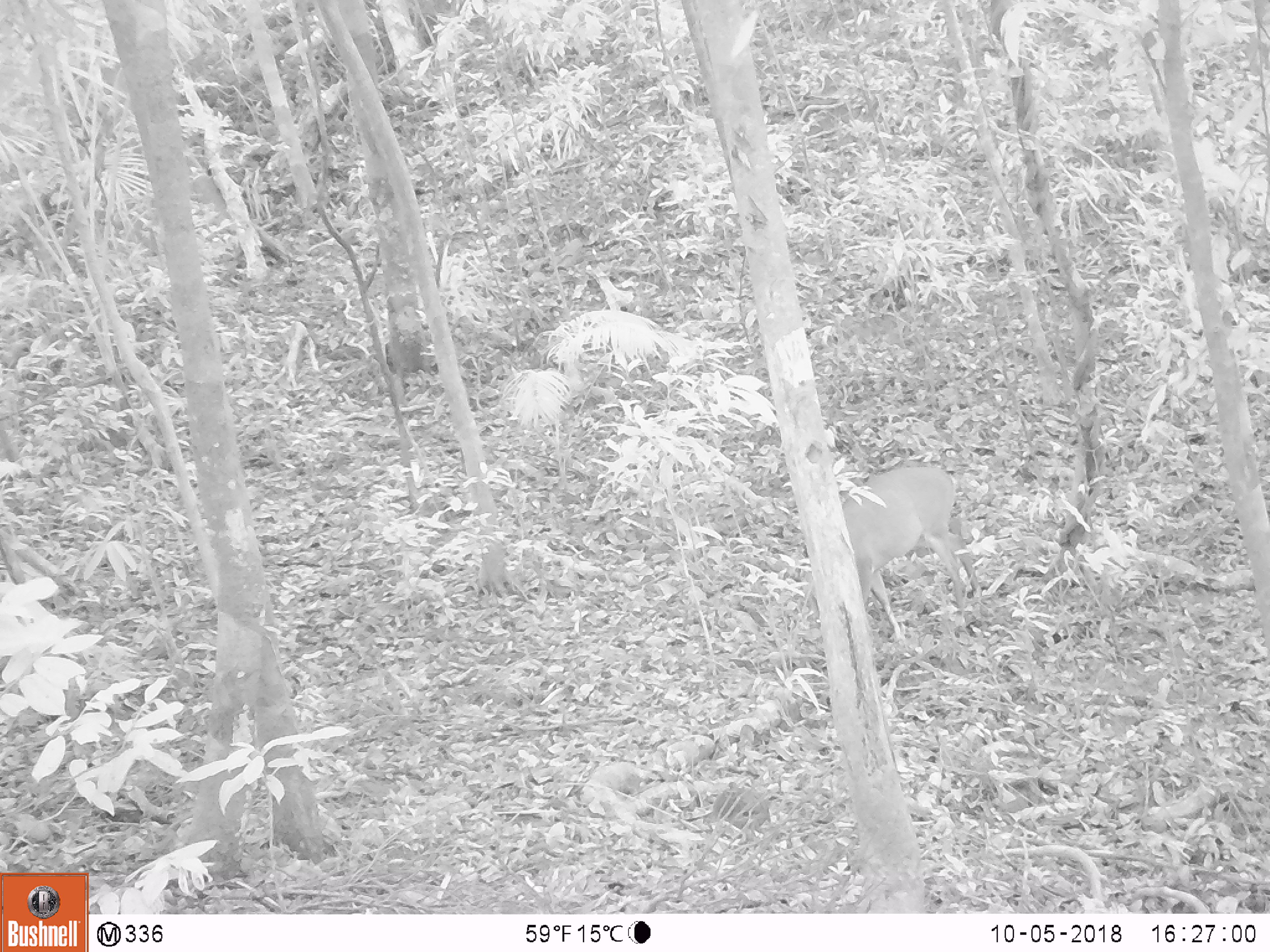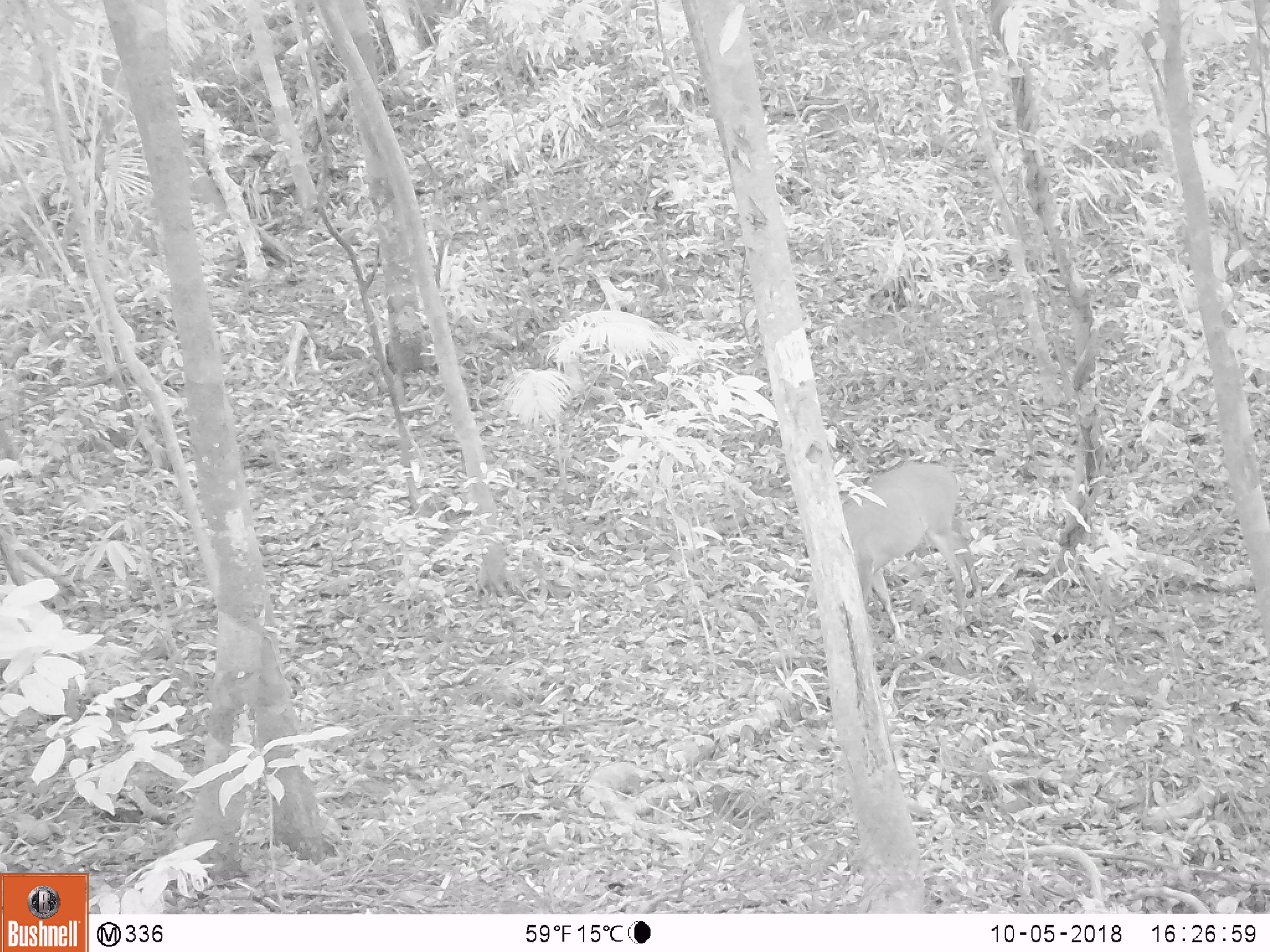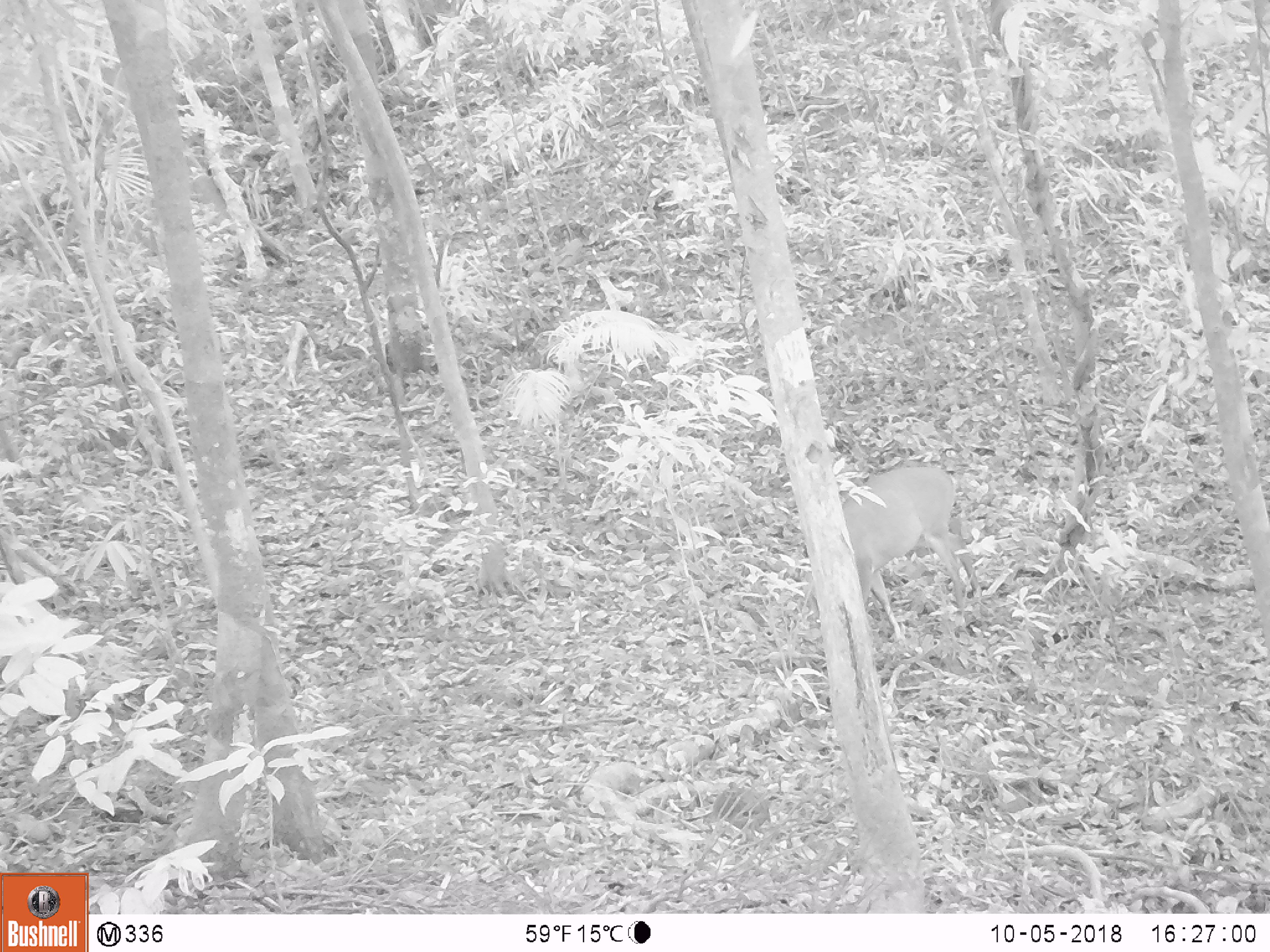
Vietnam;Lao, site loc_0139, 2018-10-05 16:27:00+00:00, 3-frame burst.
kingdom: Animalia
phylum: Chordata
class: Mammalia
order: Artiodactyla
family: Cervidae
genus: Muntiacus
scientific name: Muntiacus vuquangensis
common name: large-antlered muntjac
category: large antlered muntjac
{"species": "large antlered muntjac (large-antlered muntjac) (Muntiacus vuquangensis)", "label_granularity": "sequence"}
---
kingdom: Animalia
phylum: Chordata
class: Aves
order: Galliformes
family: Phasianidae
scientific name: Phasianidae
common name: partridge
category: unidentified partridge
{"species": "unidentified partridge (partridge) (Phasianidae)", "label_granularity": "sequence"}